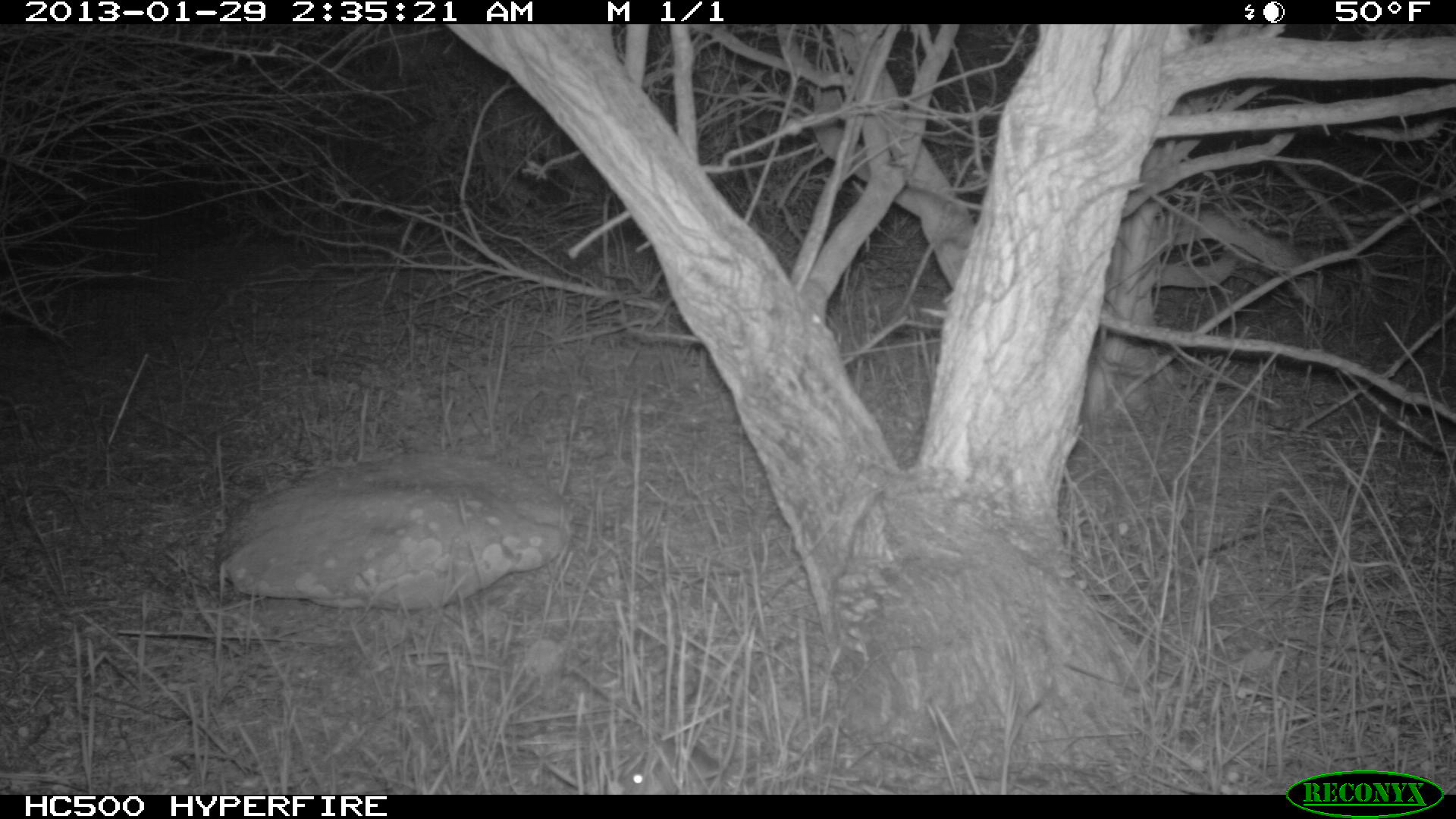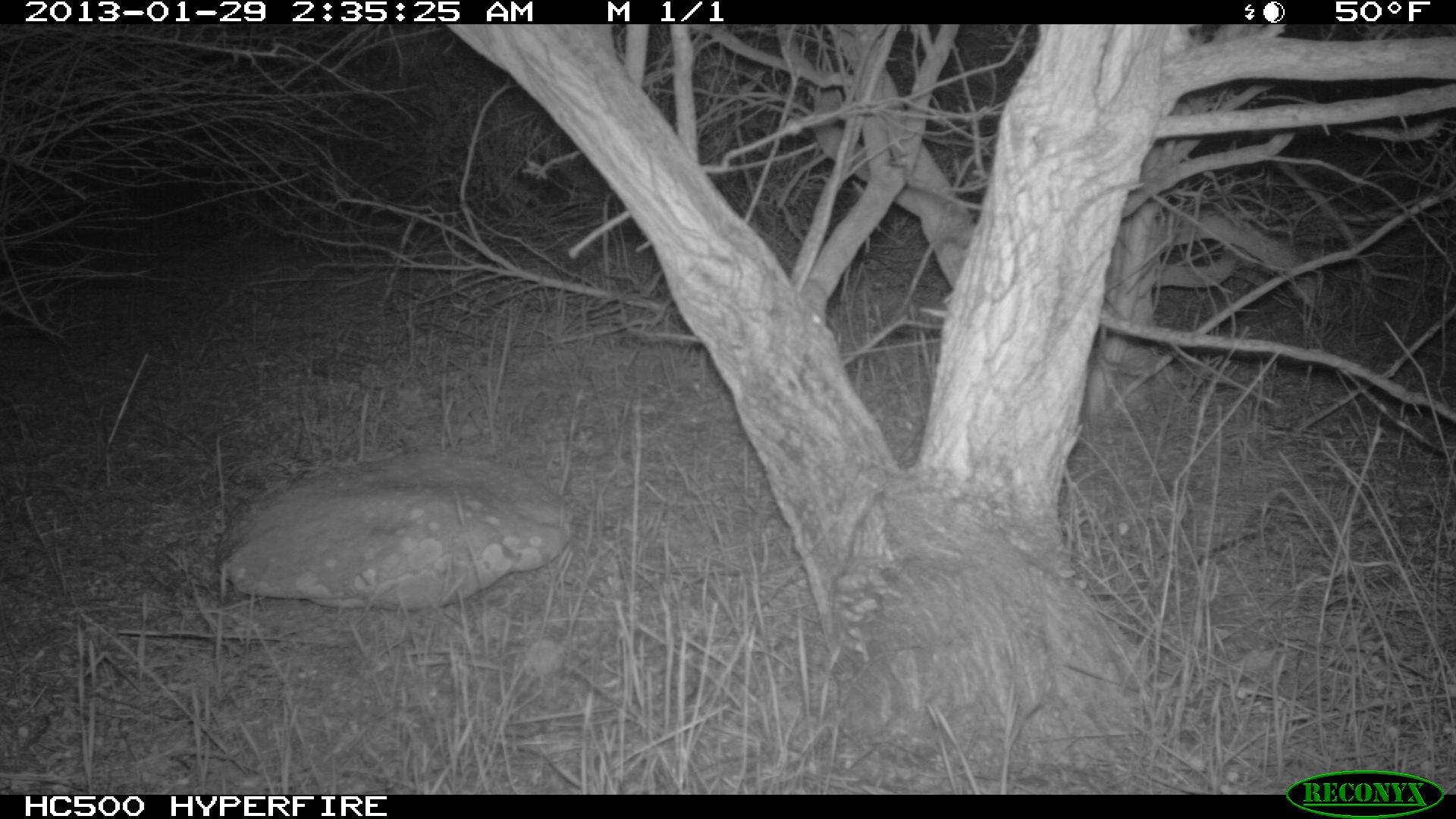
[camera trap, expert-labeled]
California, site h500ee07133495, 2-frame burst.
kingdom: Animalia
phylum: Chordata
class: Mammalia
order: Rodentia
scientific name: Rodentia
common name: rodent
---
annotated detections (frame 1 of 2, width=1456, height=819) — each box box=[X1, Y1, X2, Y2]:
rodent: box=[616, 773, 665, 794]